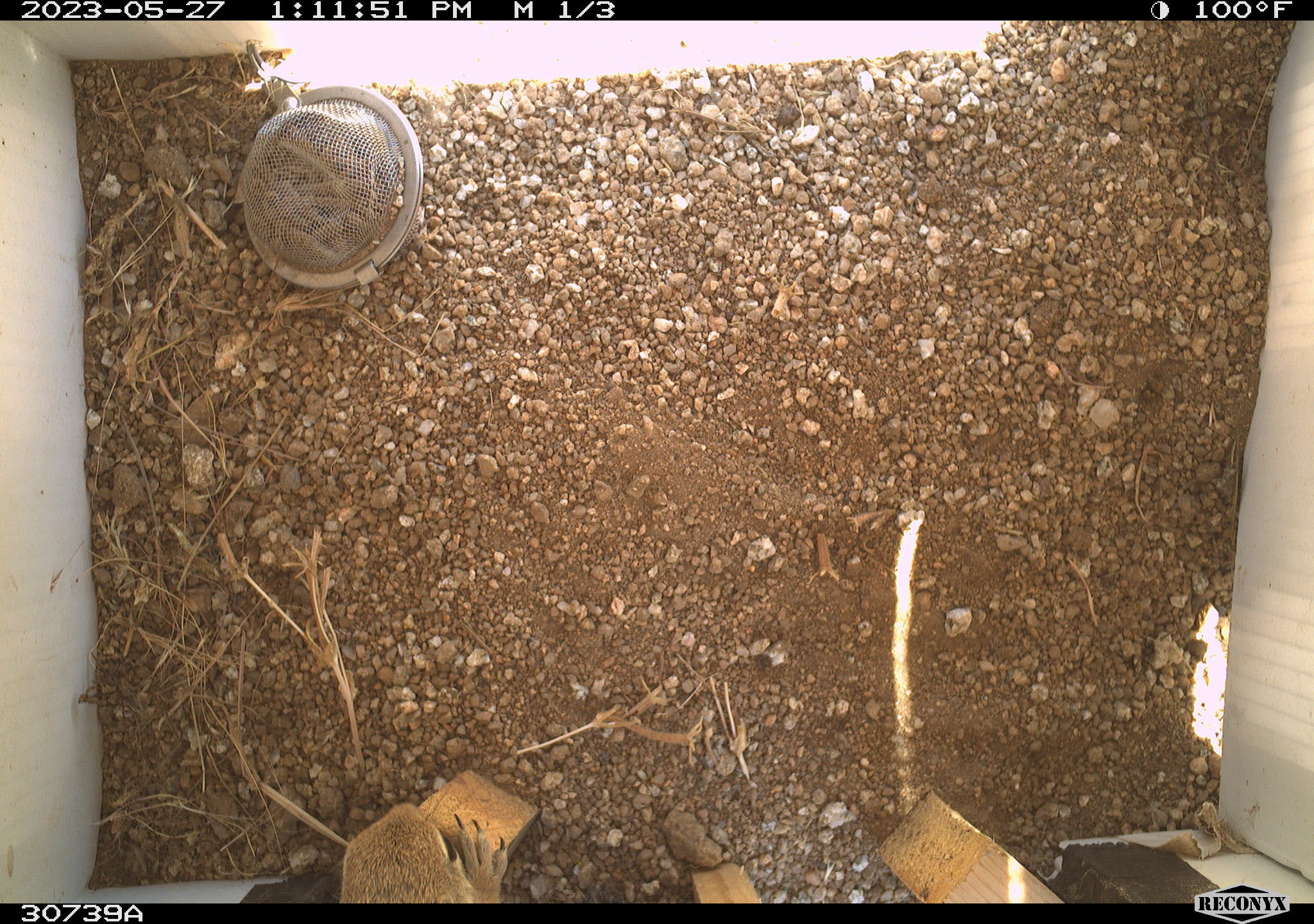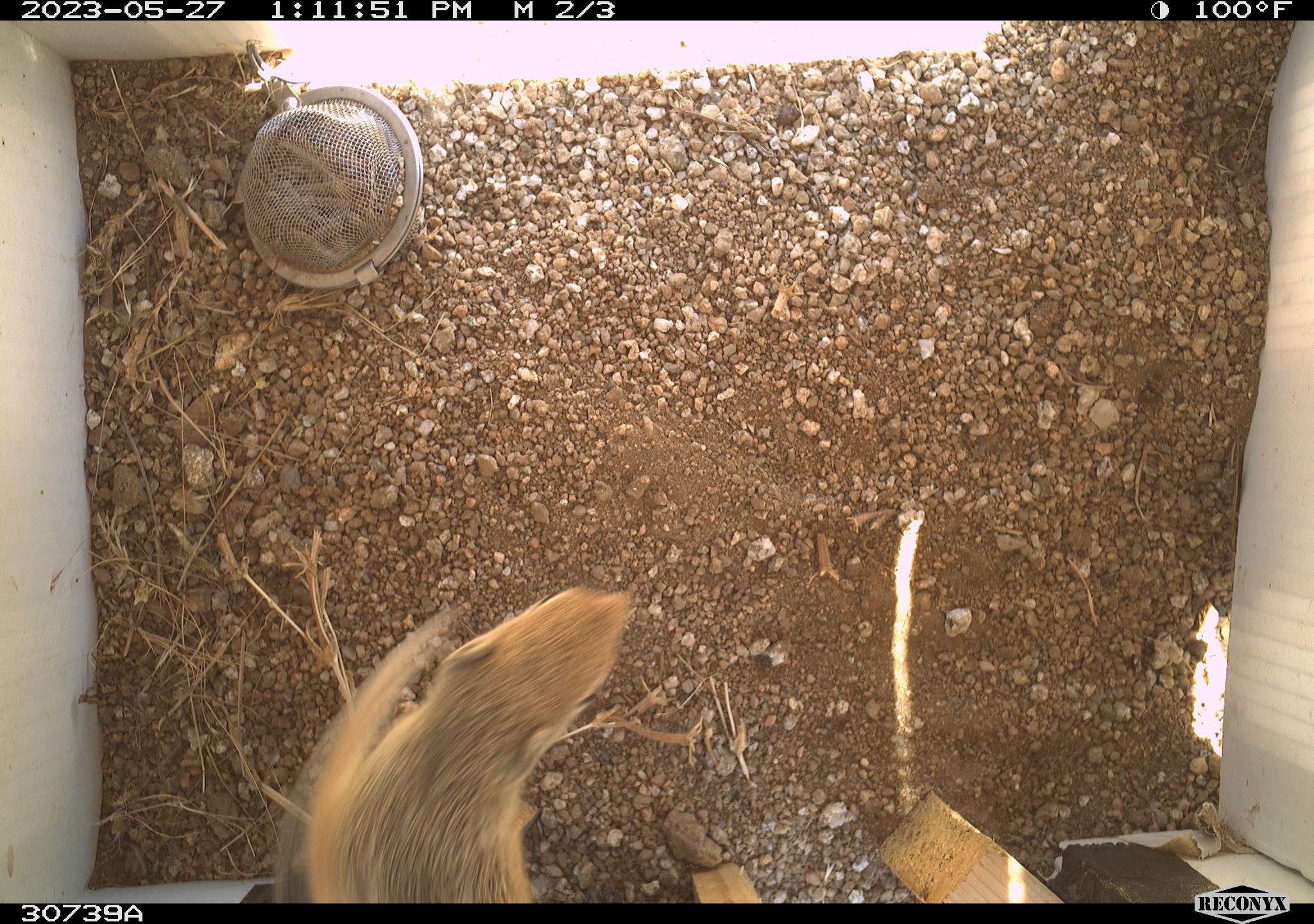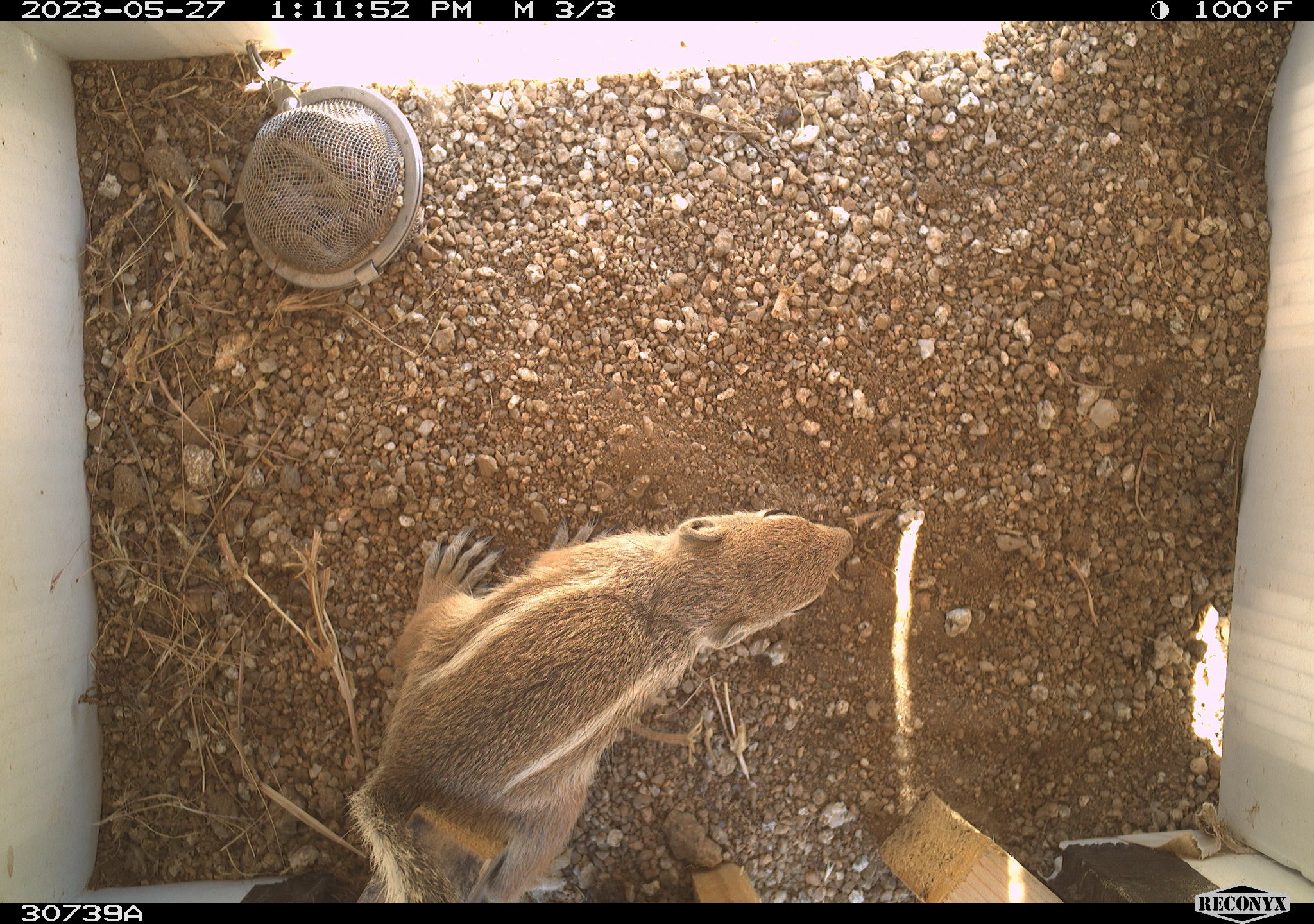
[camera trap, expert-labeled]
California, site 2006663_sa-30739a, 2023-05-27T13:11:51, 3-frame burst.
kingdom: Animalia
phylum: Chordata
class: Mammalia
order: Rodentia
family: Sciuridae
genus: Ammospermophilus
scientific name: Ammospermophilus leucurus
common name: white-tailed antelope squirrel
White-tailed antelope squirrel (Ammospermophilus leucurus).